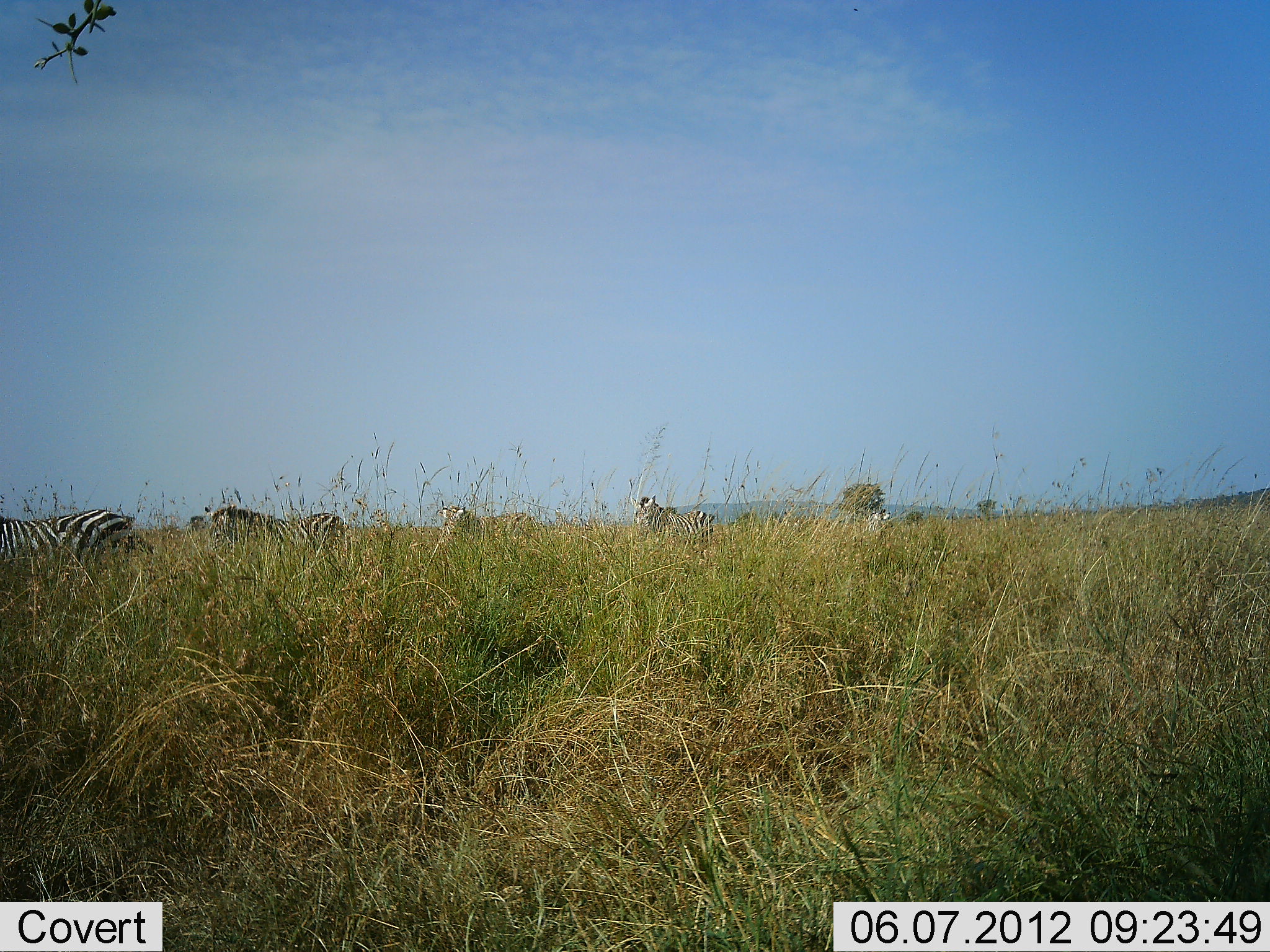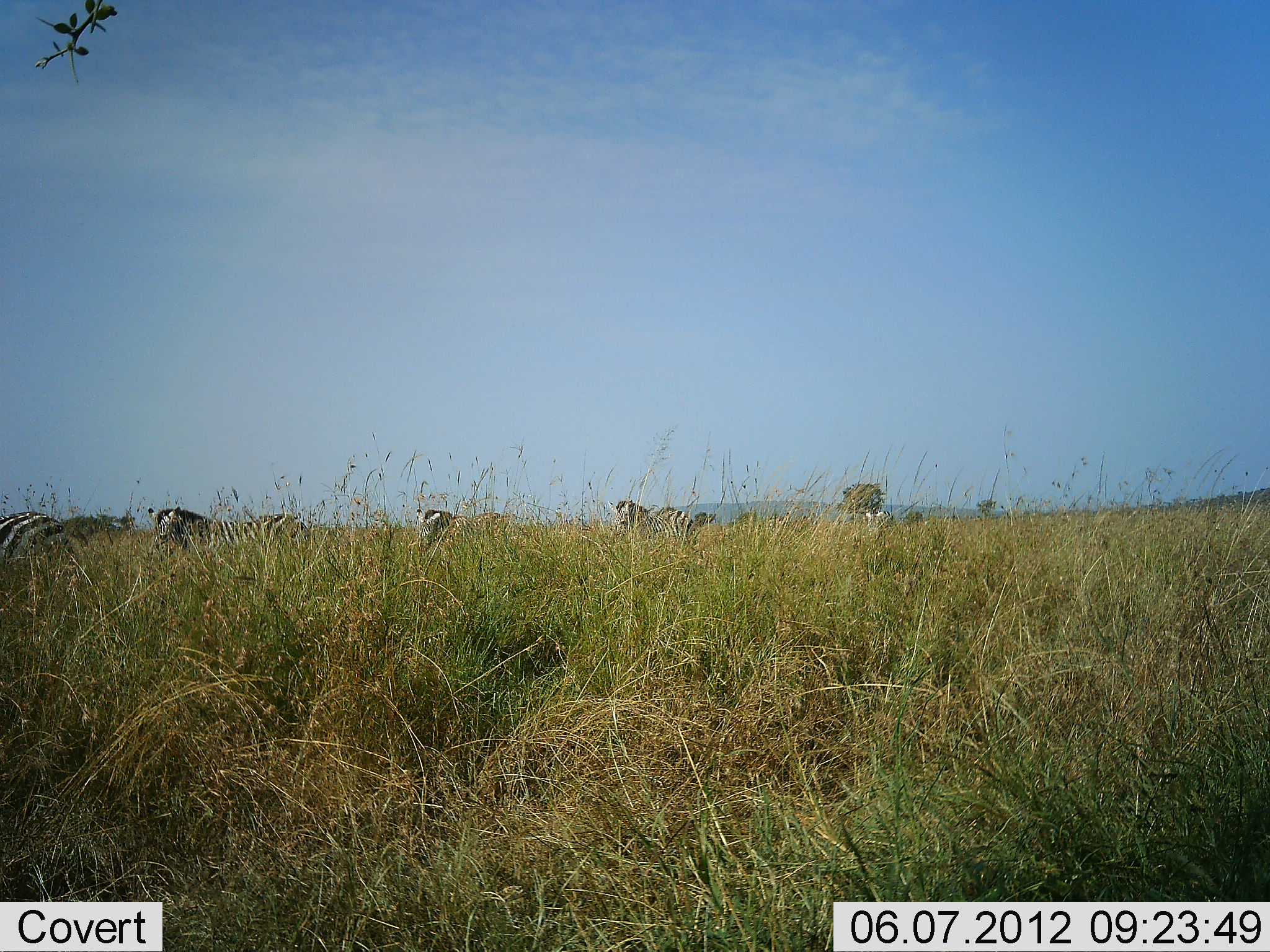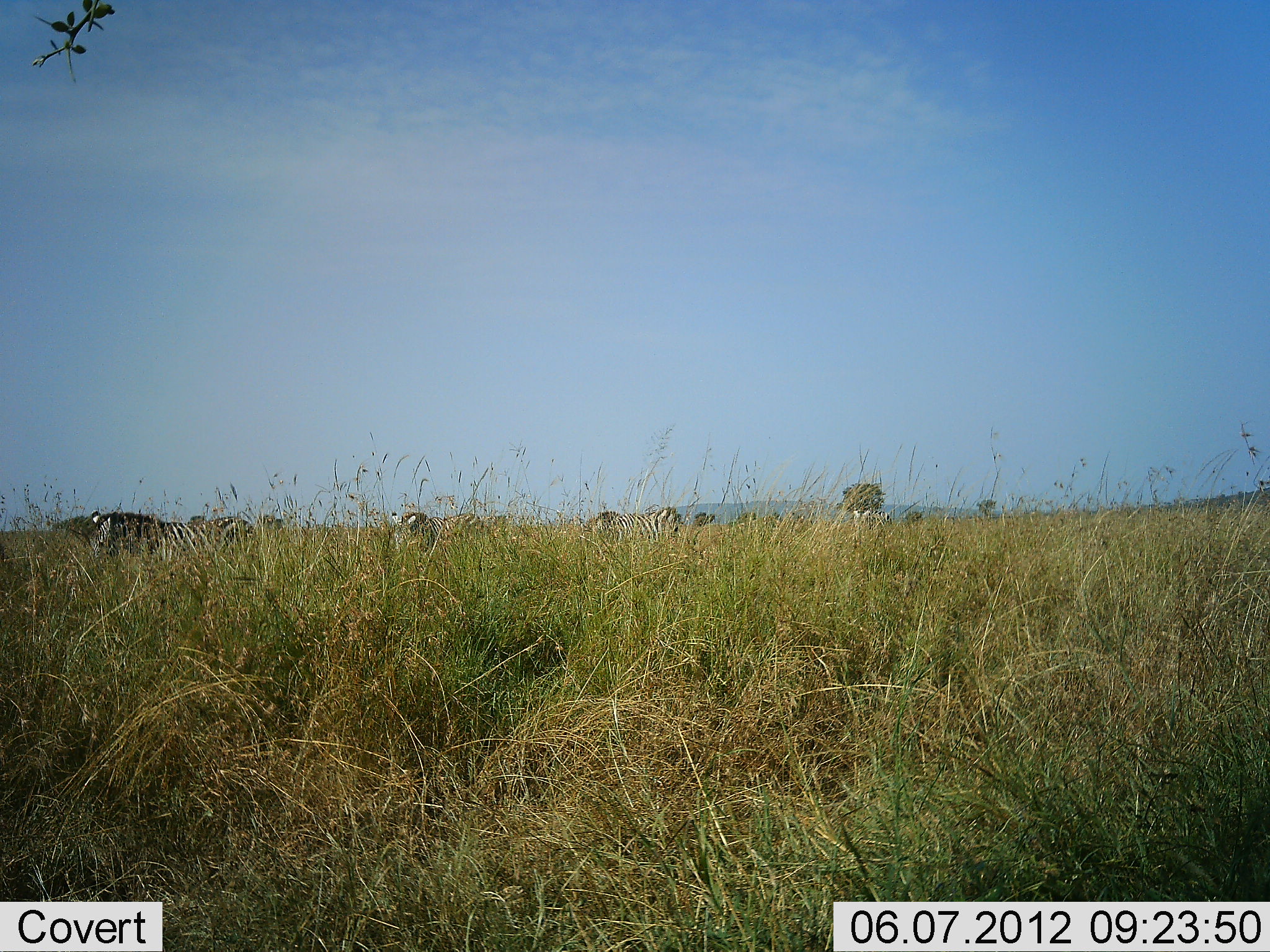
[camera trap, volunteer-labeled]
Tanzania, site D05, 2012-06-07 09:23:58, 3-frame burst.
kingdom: Animalia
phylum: Chordata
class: Mammalia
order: Perissodactyla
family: Equidae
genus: Equus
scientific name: Equus quagga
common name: plains zebra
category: zebra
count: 5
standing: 10%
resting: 0%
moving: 80%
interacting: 0%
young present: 0%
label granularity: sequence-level